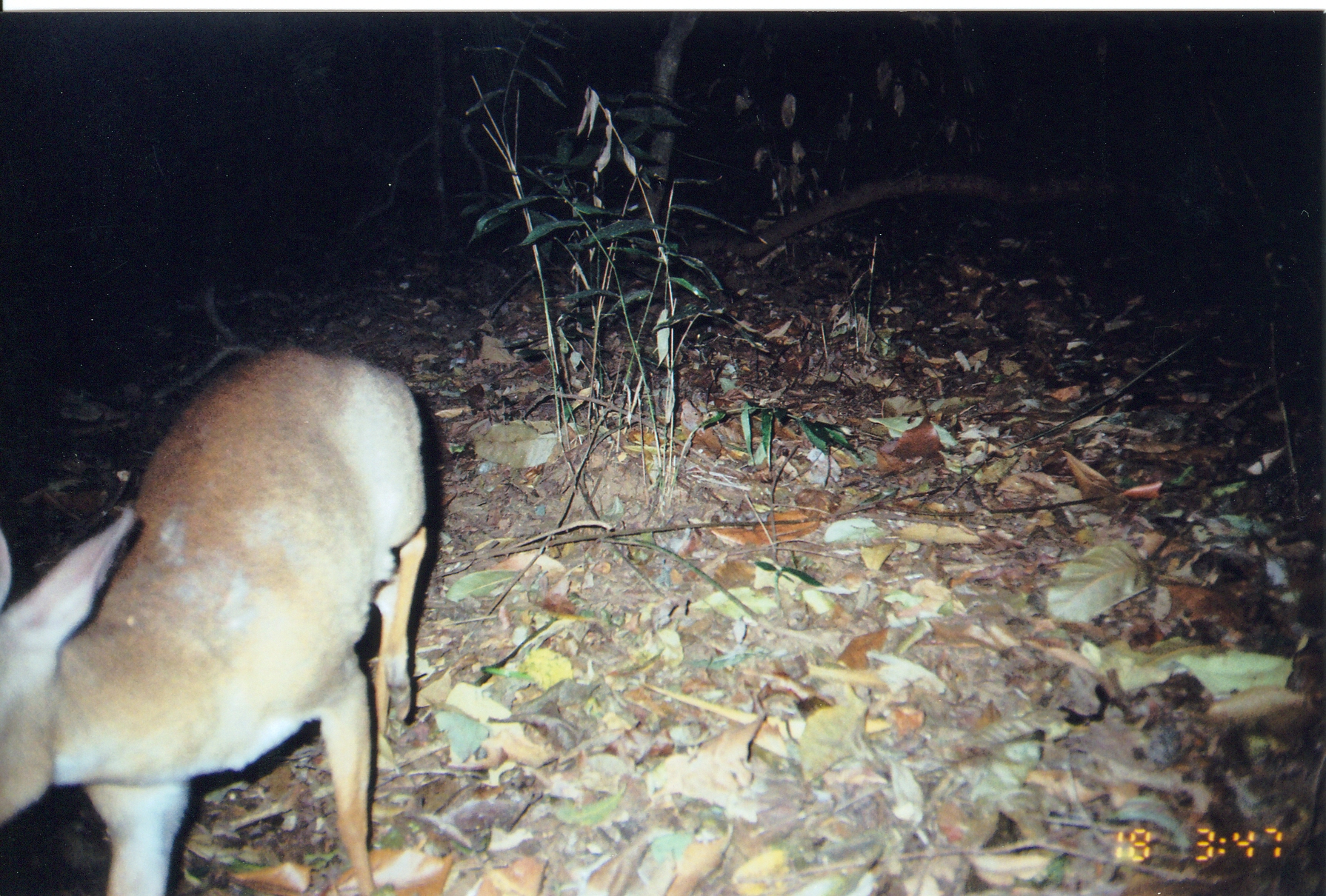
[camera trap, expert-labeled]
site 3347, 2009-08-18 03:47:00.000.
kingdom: Animalia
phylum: Chordata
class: Mammalia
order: Artiodactyla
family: Bovidae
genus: Nesotragus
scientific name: Nesotragus moschatus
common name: suni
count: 1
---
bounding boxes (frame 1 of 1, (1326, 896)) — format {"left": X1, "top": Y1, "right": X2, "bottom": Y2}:
nesotragus moschatus: {"left": 1, "top": 344, "right": 428, "bottom": 896}